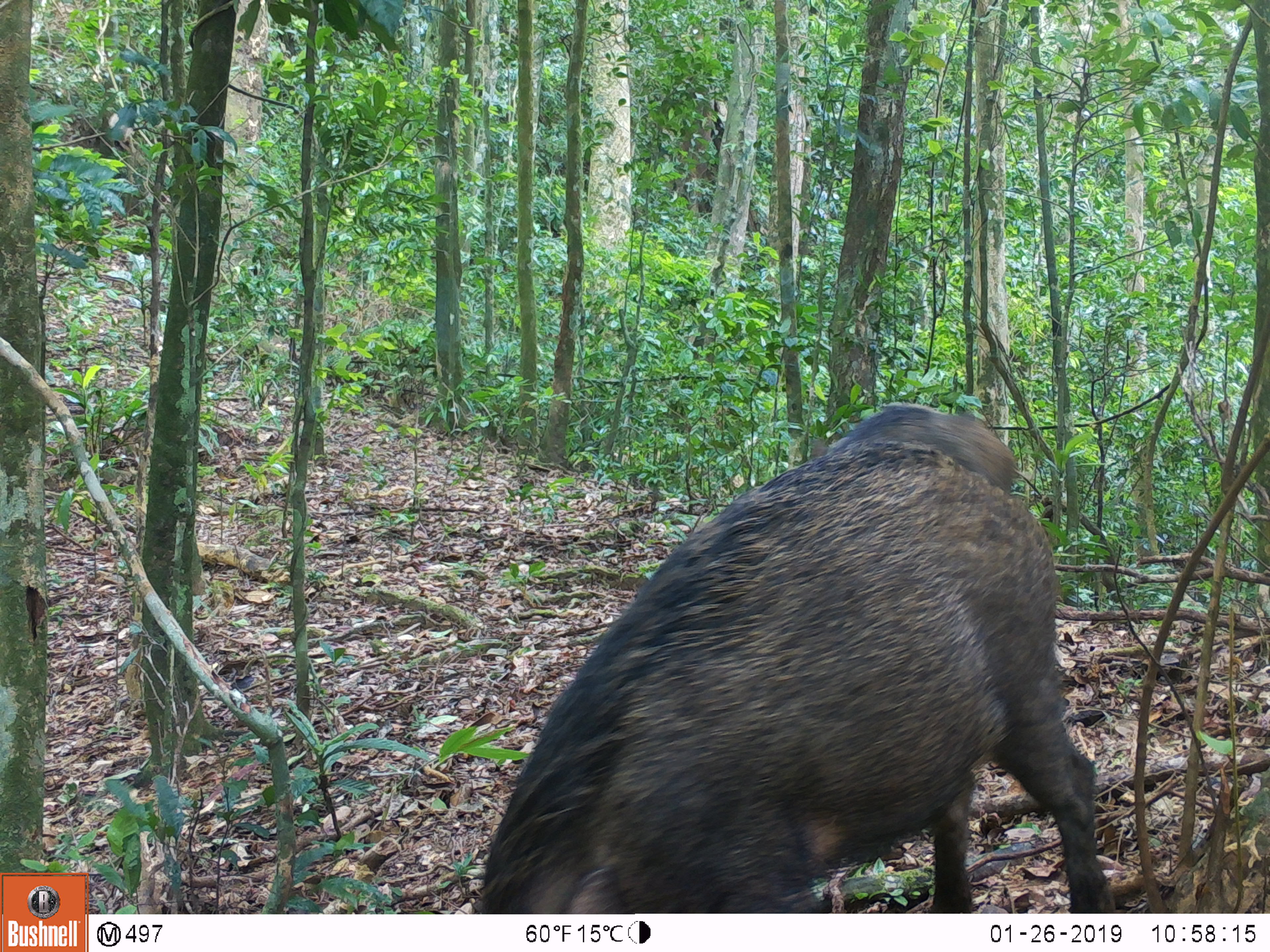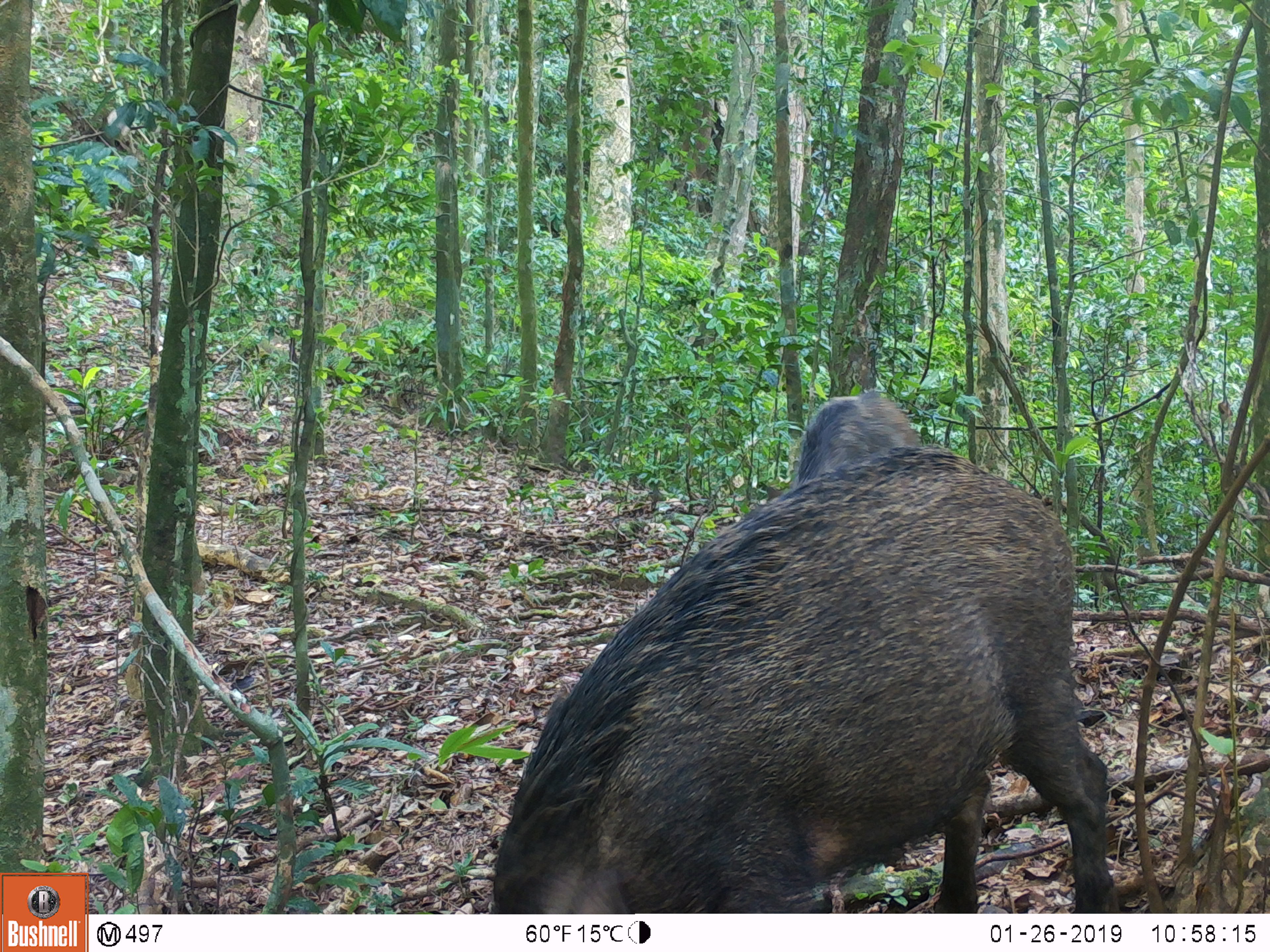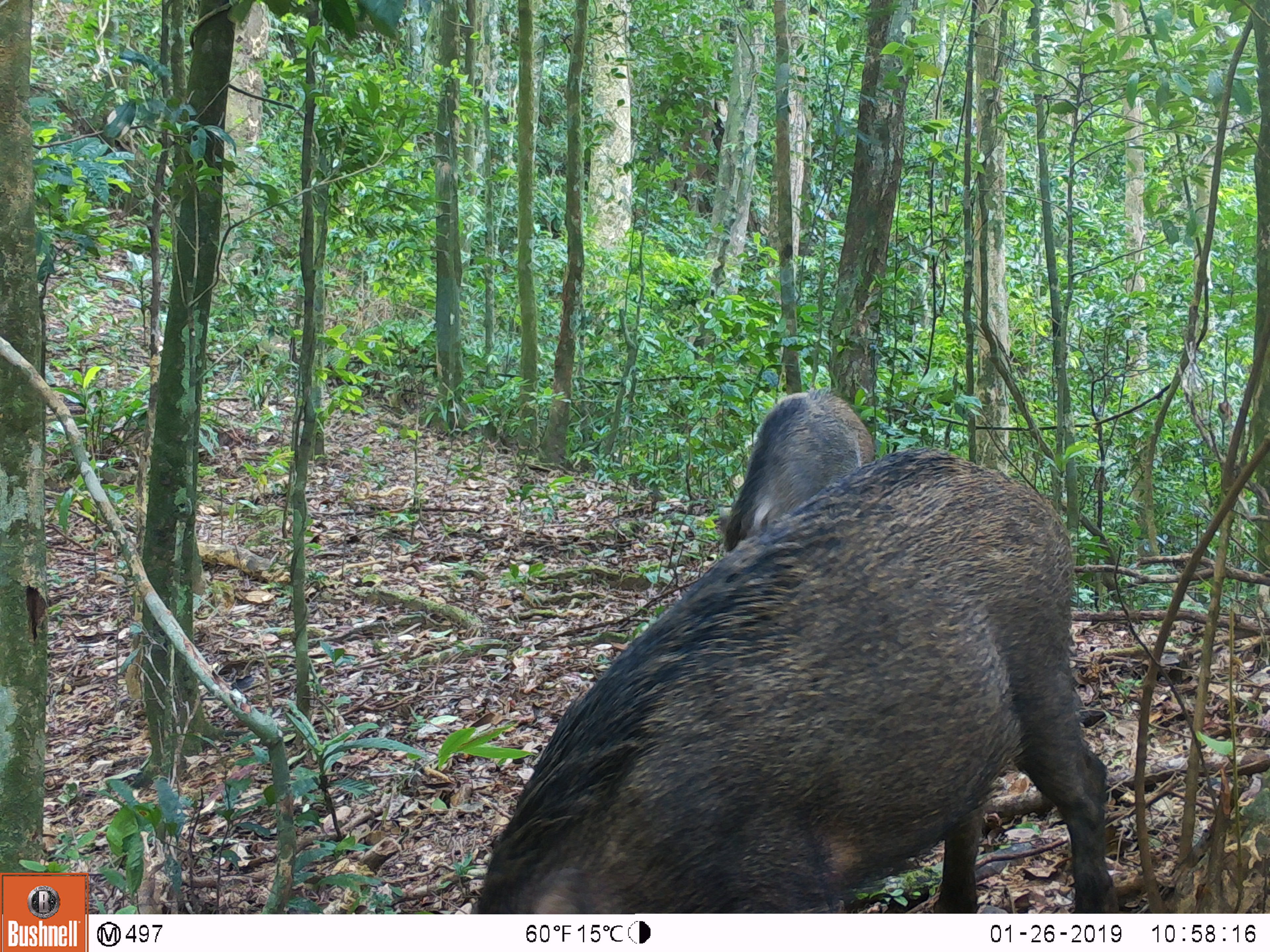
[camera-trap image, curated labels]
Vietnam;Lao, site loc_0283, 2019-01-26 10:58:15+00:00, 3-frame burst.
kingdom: Animalia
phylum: Chordata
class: Mammalia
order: Artiodactyla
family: Suidae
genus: Sus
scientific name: Sus scrofa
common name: eurasian wild pig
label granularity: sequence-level